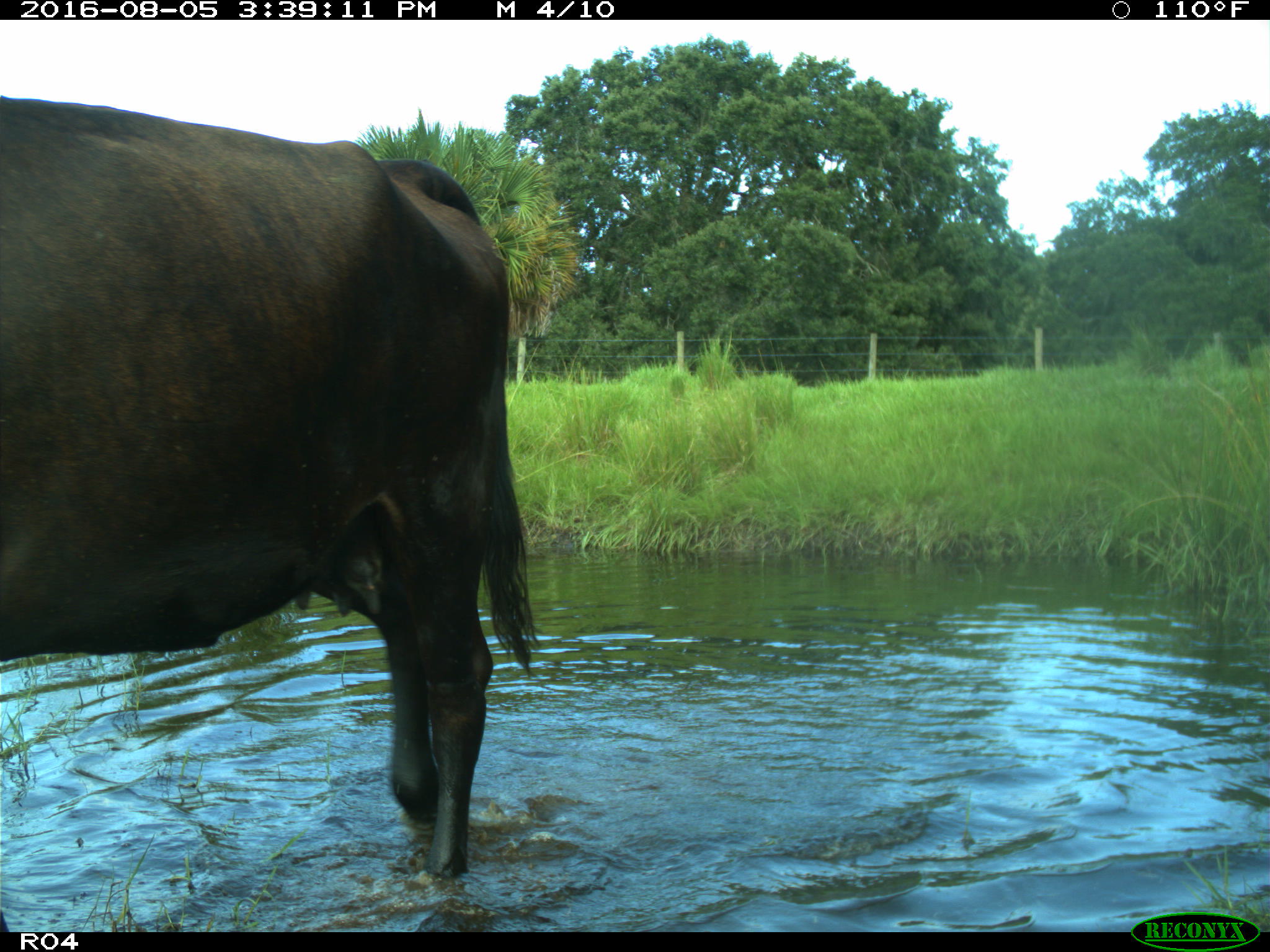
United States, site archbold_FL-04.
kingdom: Animalia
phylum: Chordata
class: Mammalia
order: Artiodactyla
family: Bovidae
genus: Bos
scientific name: Bos taurus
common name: domestic cow